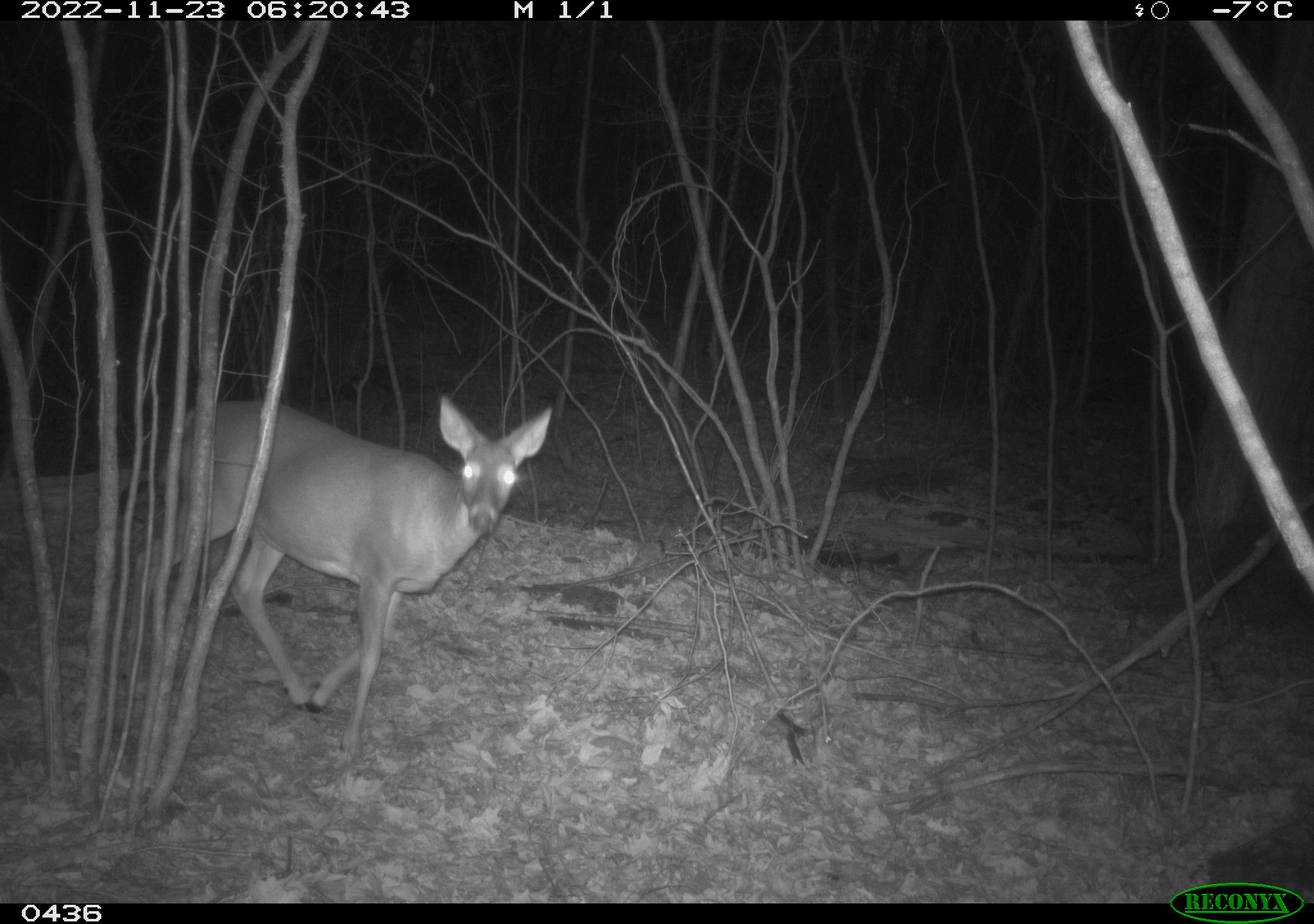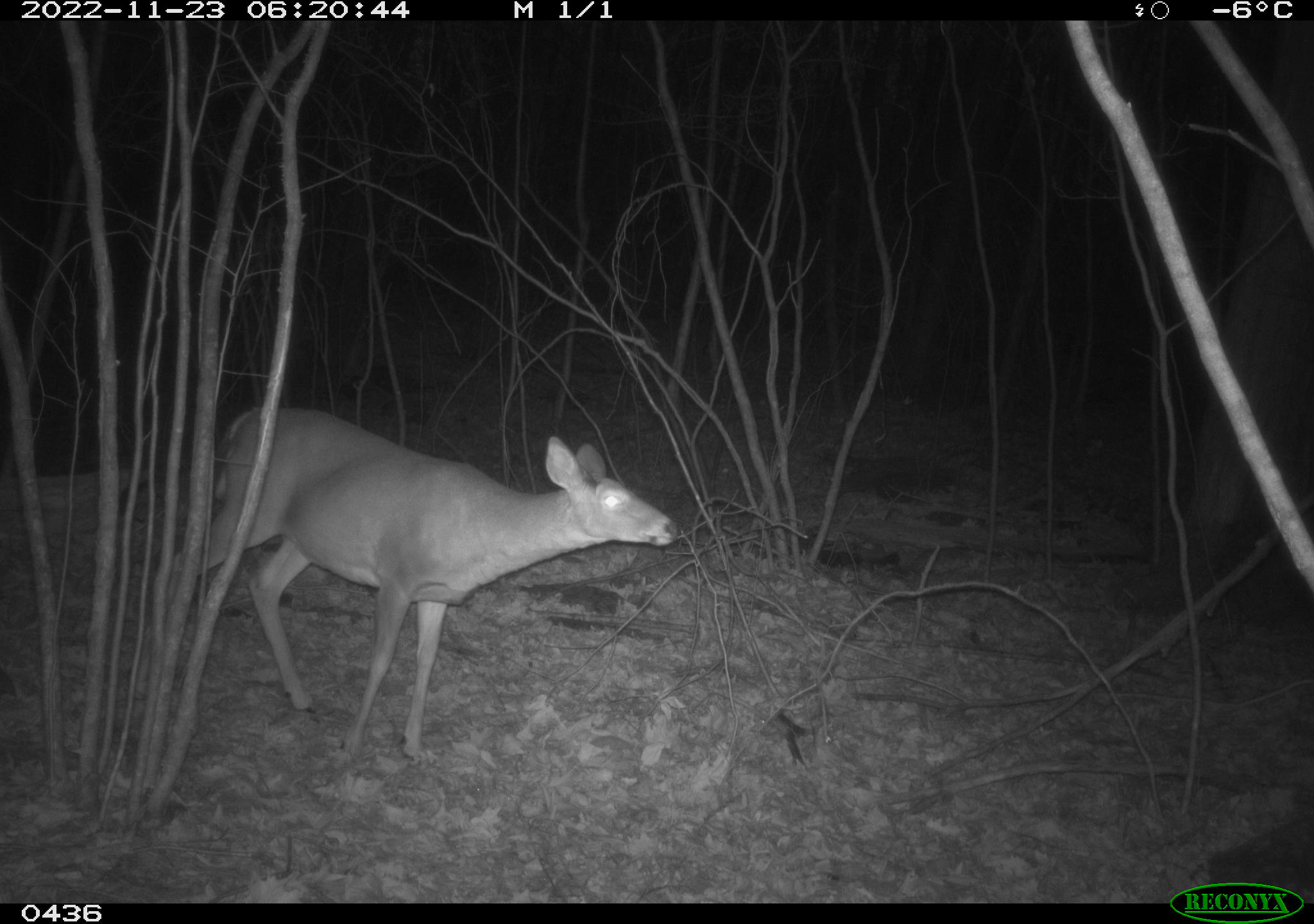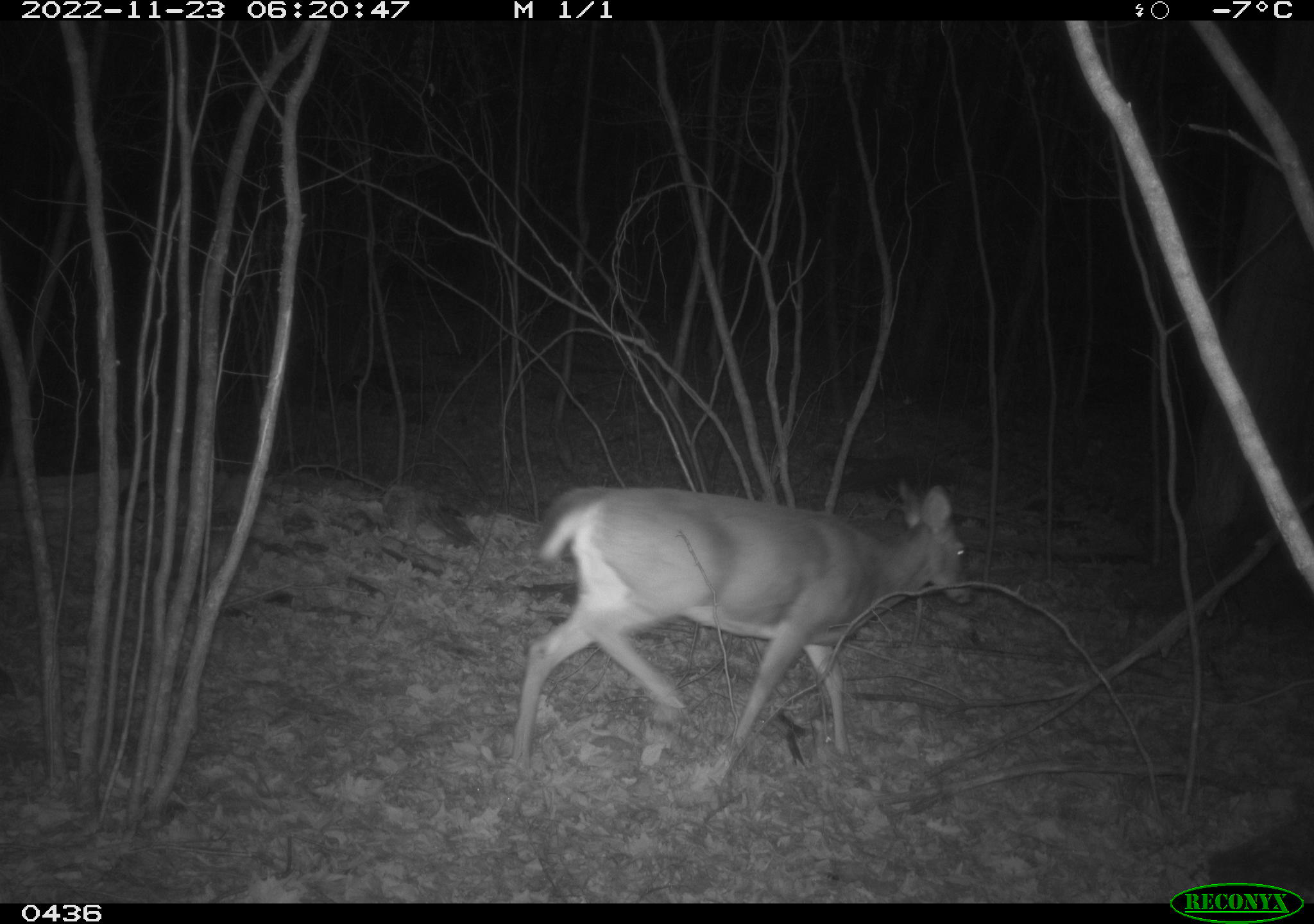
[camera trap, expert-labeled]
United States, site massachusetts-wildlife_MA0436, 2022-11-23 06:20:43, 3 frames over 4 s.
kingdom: Animalia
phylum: Chordata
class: Mammalia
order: Artiodactyla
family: Cervidae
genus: Odocoileus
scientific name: Odocoileus virginianus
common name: white-tailed deer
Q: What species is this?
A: White-tailed deer (Odocoileus virginianus).